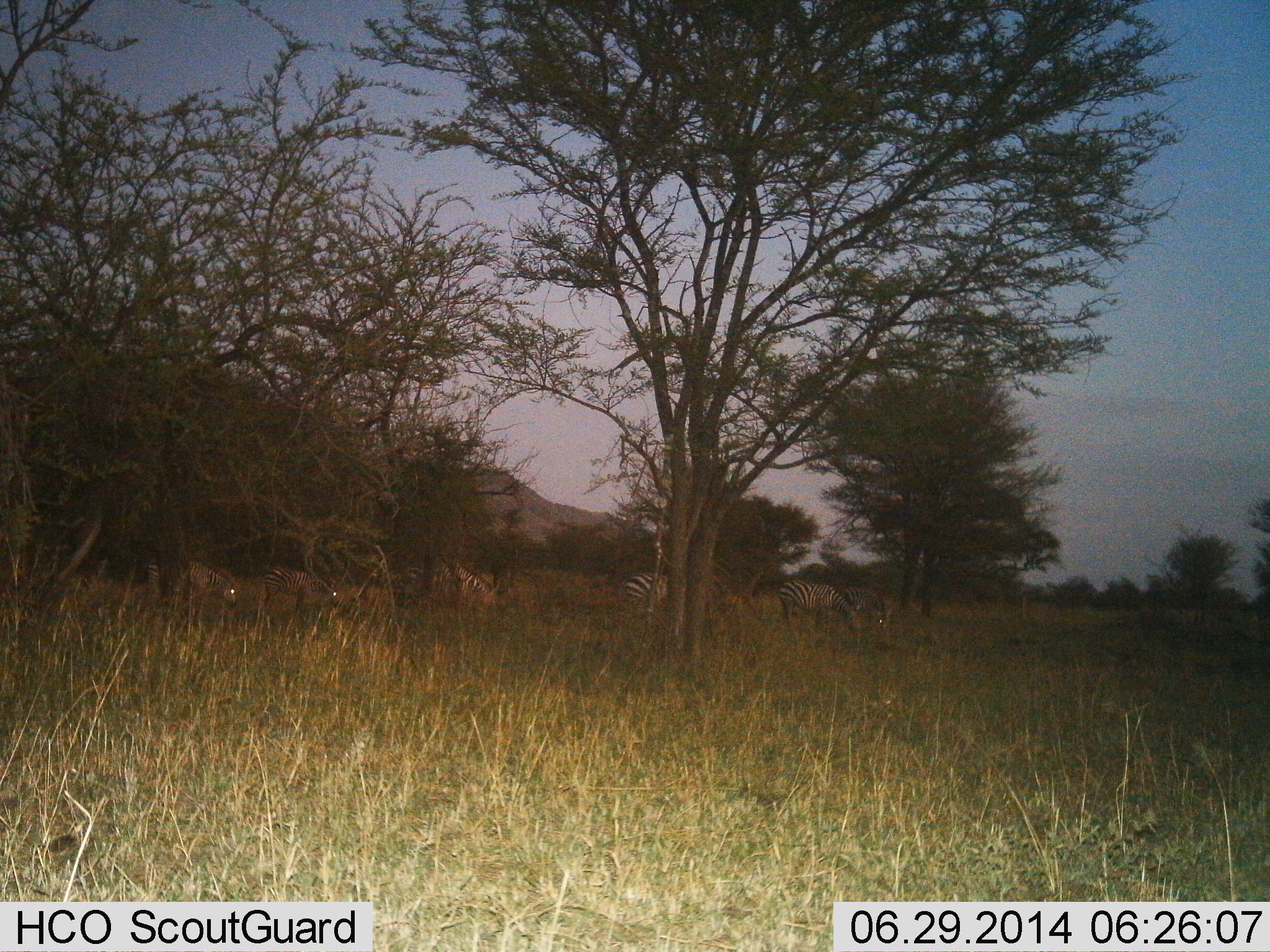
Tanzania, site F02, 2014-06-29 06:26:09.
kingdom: Animalia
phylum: Chordata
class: Mammalia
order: Perissodactyla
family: Equidae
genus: Equus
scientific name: Equus quagga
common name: plains zebra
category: zebra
Zebra (plains zebra) (Equus quagga), count 6. Behavior (volunteer vote fractions): standing 20%, resting 0%, moving 0%, interacting 0%. Young present (vote fraction): 0%. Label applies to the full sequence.